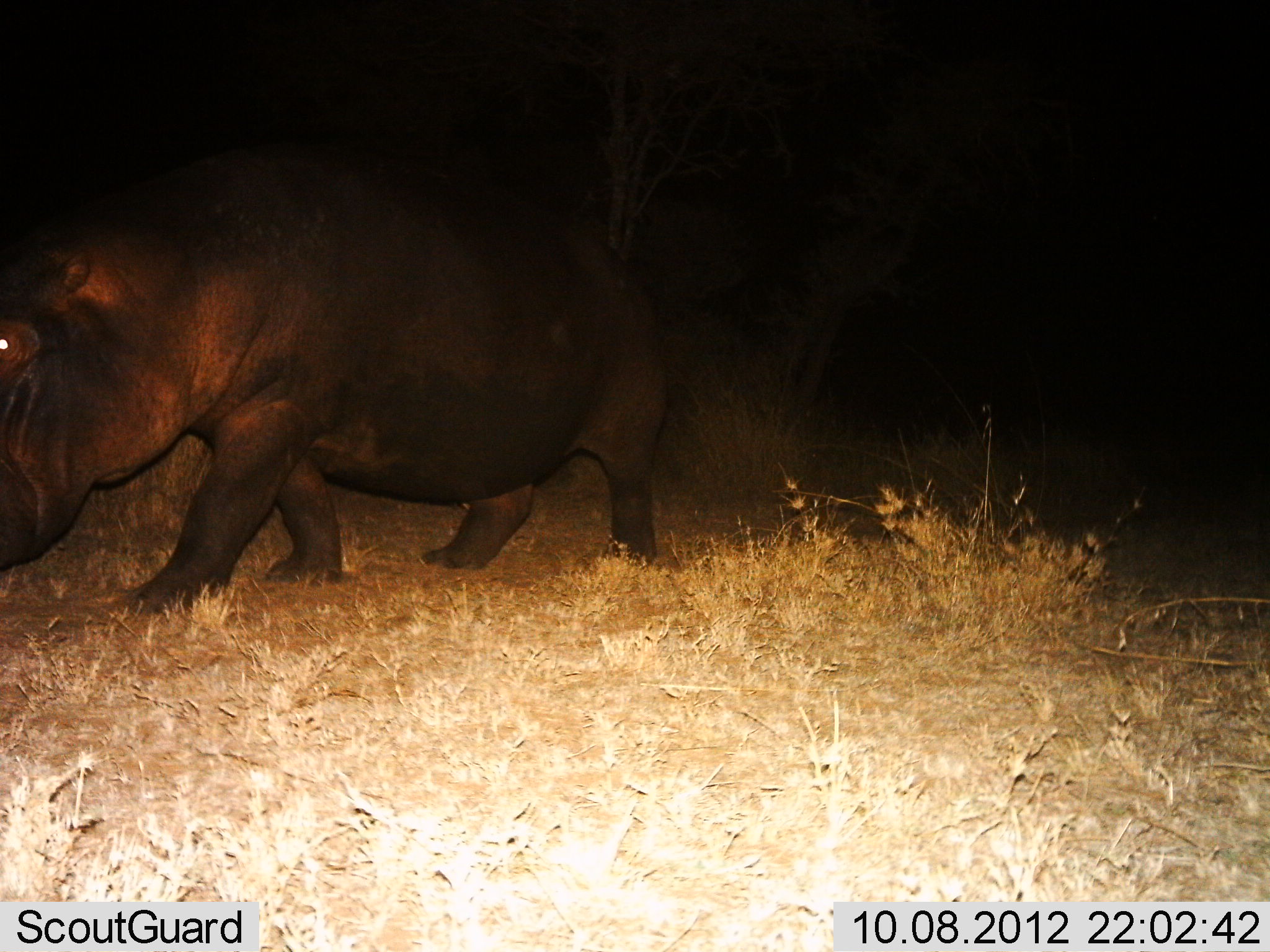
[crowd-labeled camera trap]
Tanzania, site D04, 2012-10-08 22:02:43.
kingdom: Animalia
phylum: Chordata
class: Mammalia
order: Artiodactyla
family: Hippopotamidae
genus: Hippopotamus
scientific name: Hippopotamus amphibius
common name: hippopotamus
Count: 1.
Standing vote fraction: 10%.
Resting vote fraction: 0%.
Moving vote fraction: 90%.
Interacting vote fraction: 0%.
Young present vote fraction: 0%.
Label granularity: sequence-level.